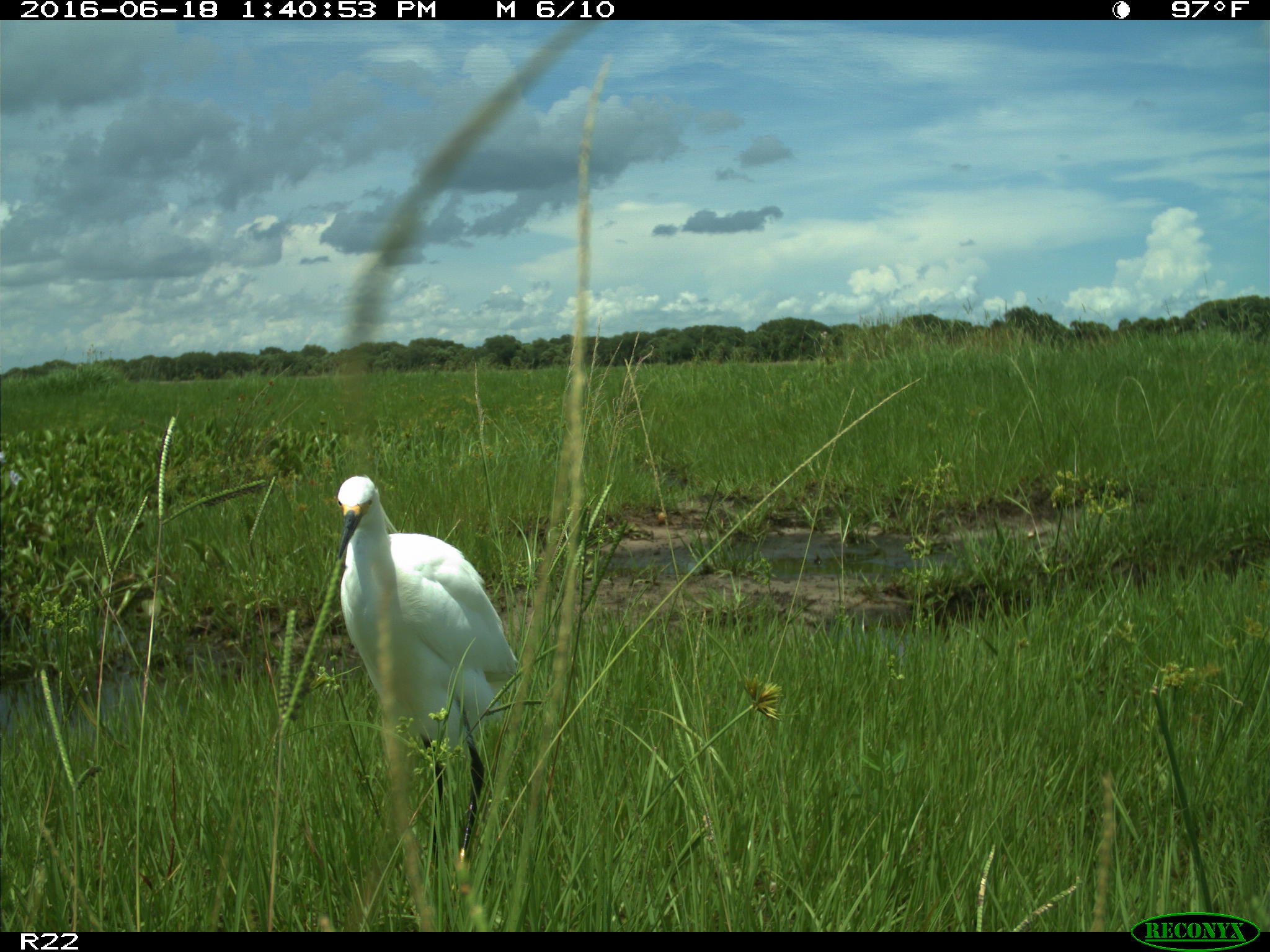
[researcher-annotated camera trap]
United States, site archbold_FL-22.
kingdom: Animalia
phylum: Chordata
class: Aves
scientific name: Aves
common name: birds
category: unidentified bird